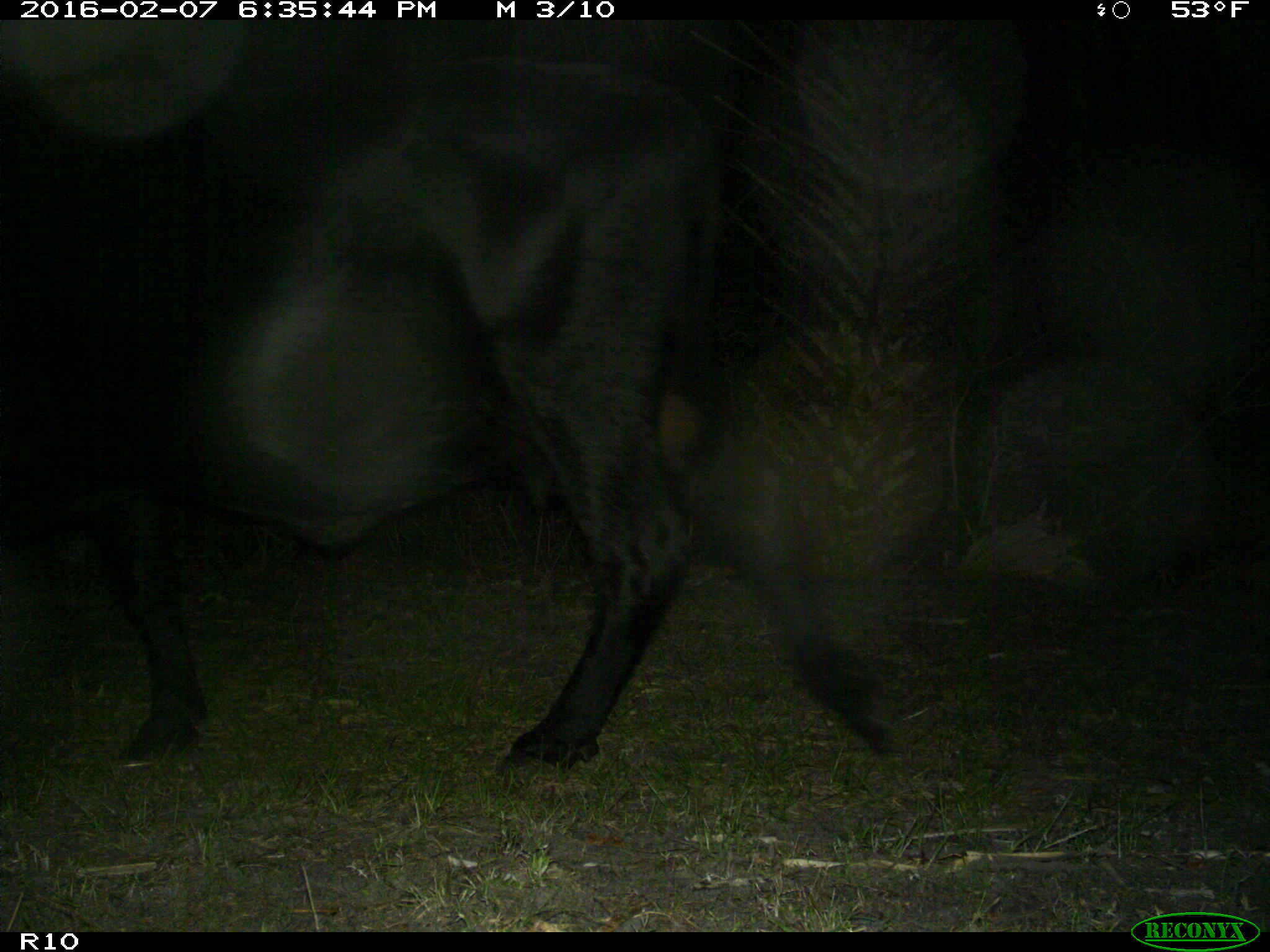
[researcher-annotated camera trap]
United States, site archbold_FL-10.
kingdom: Animalia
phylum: Chordata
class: Mammalia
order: Artiodactyla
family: Bovidae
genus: Bos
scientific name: Bos taurus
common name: domestic cow